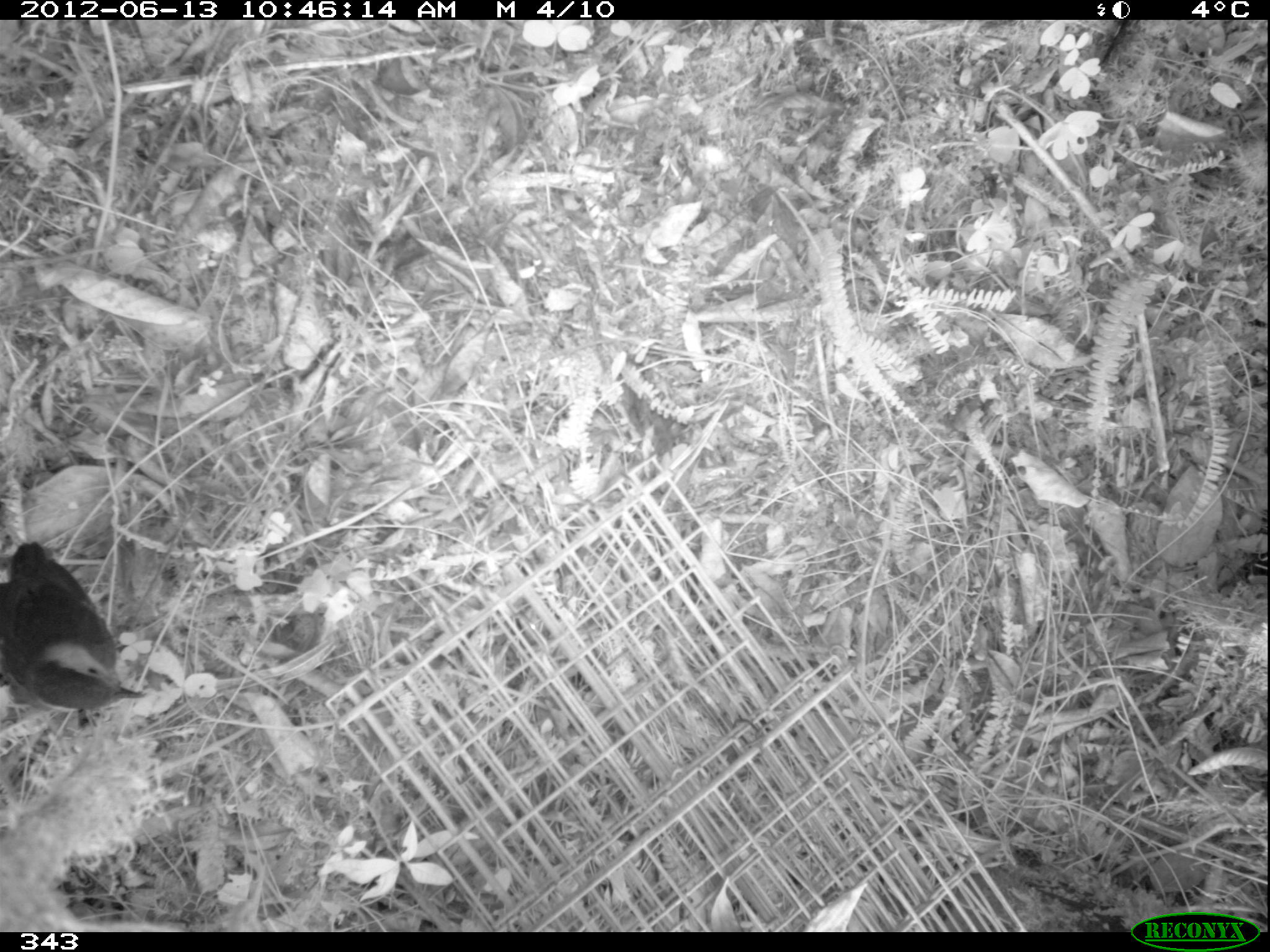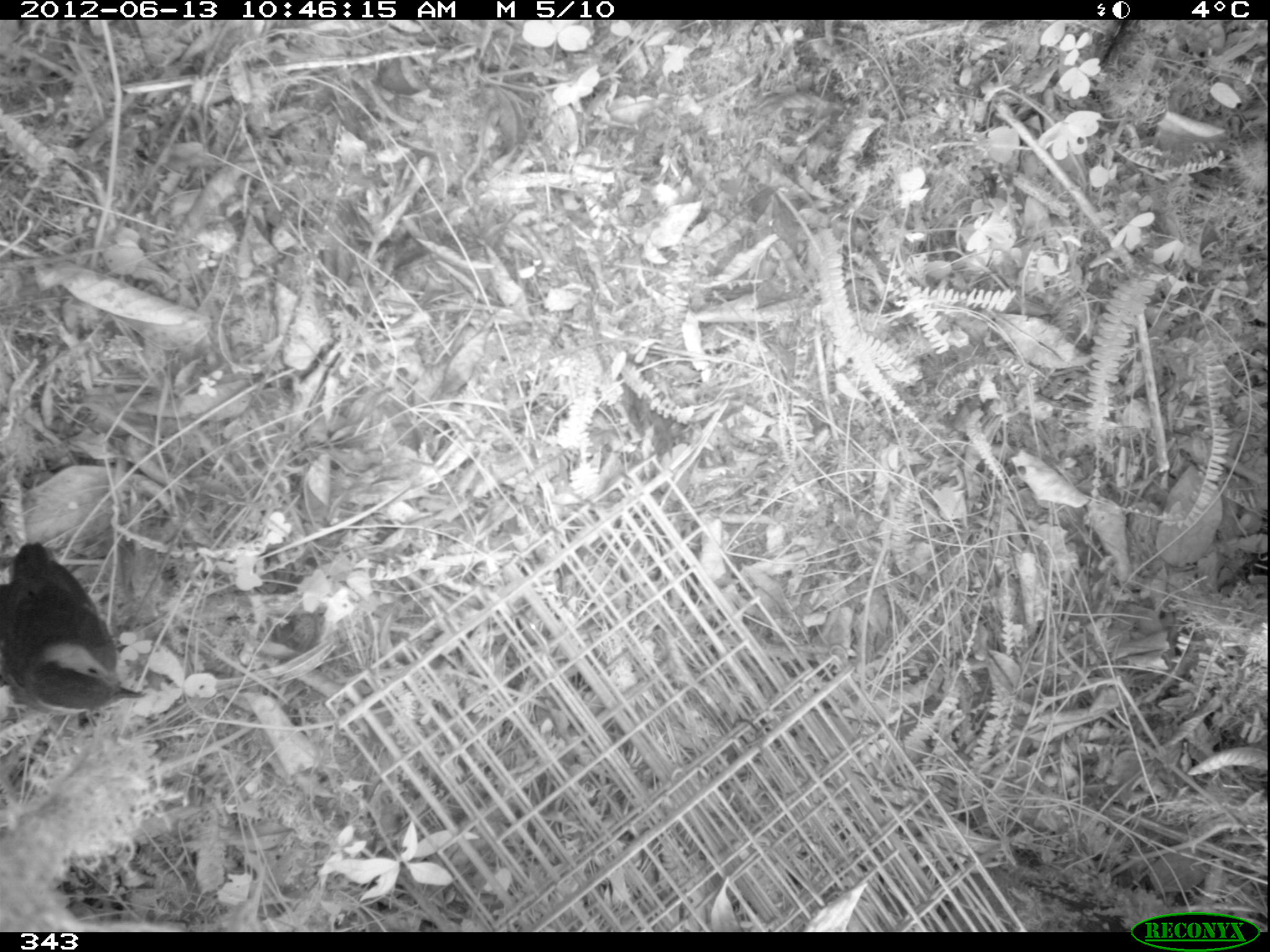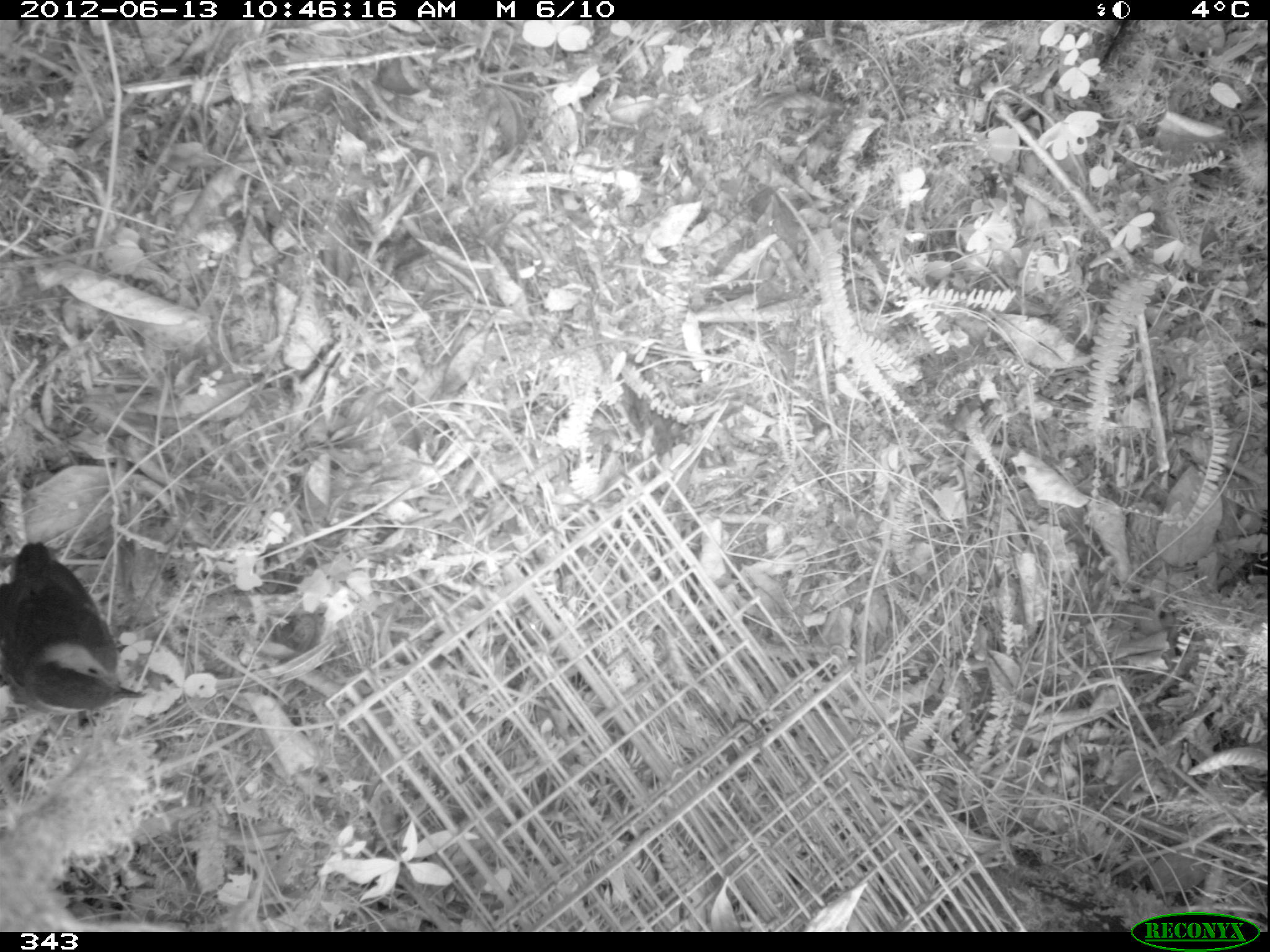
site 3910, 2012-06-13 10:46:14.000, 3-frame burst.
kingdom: Animalia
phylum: Chordata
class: Aves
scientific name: Aves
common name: bird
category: unknown bird